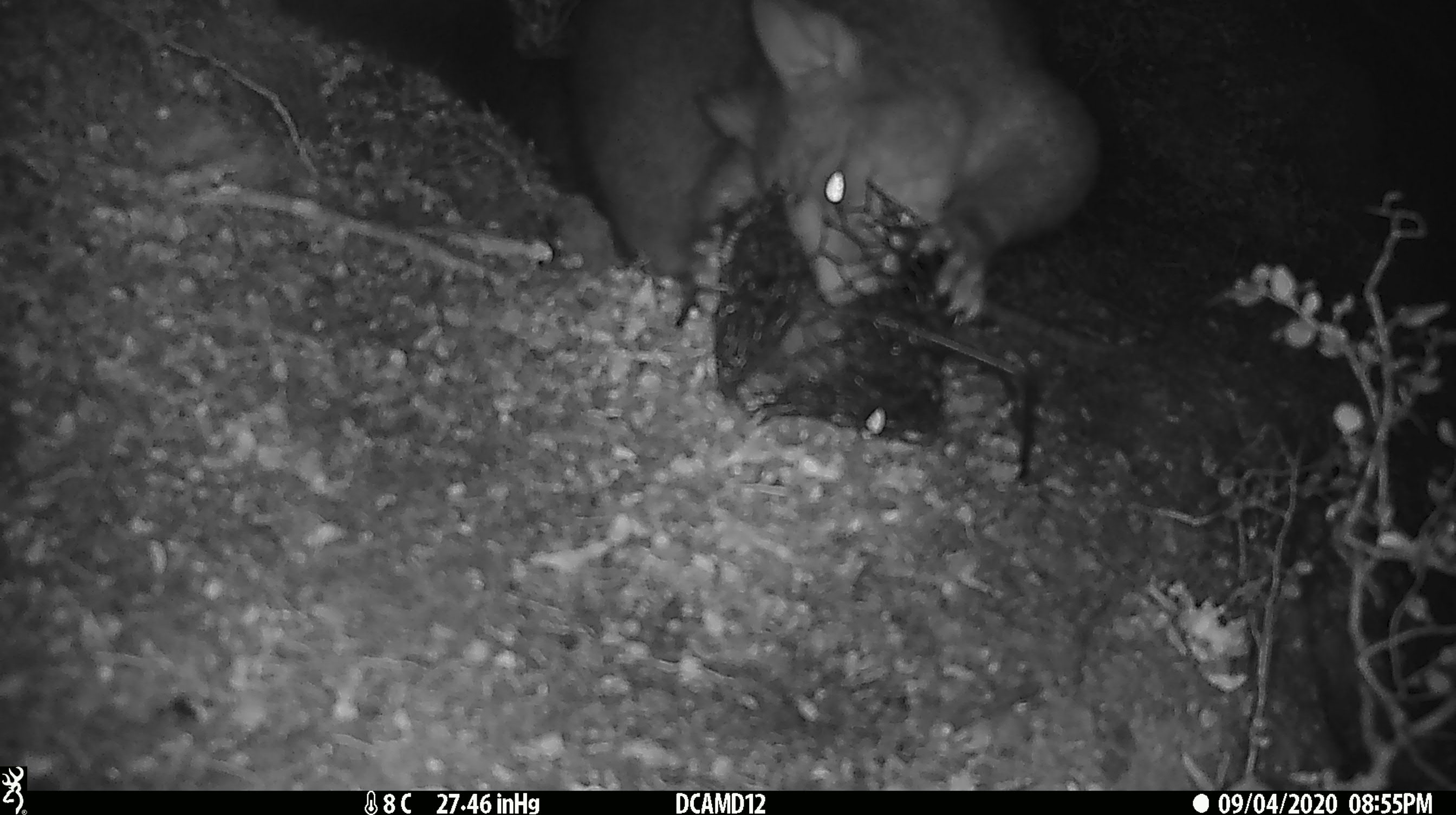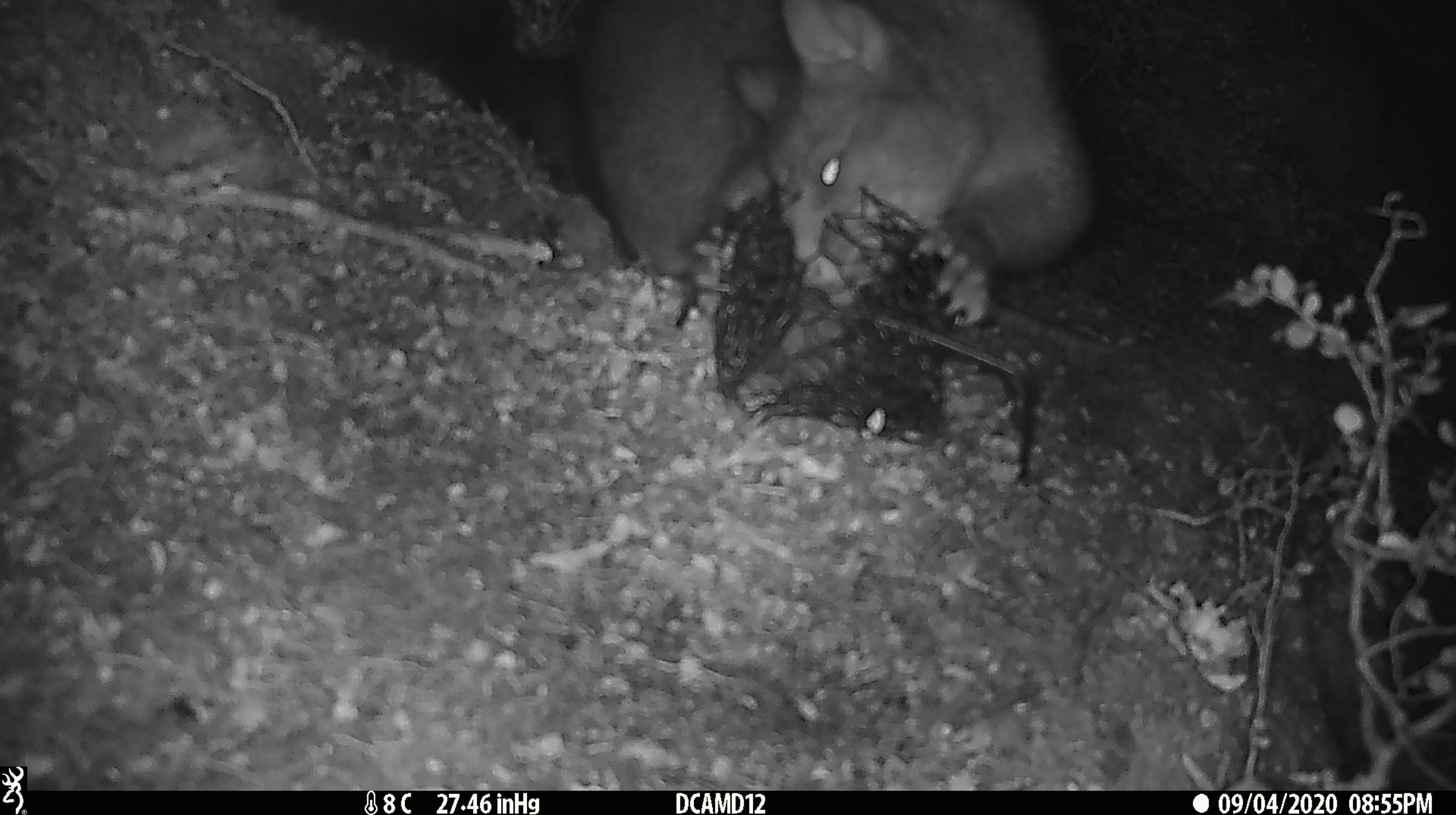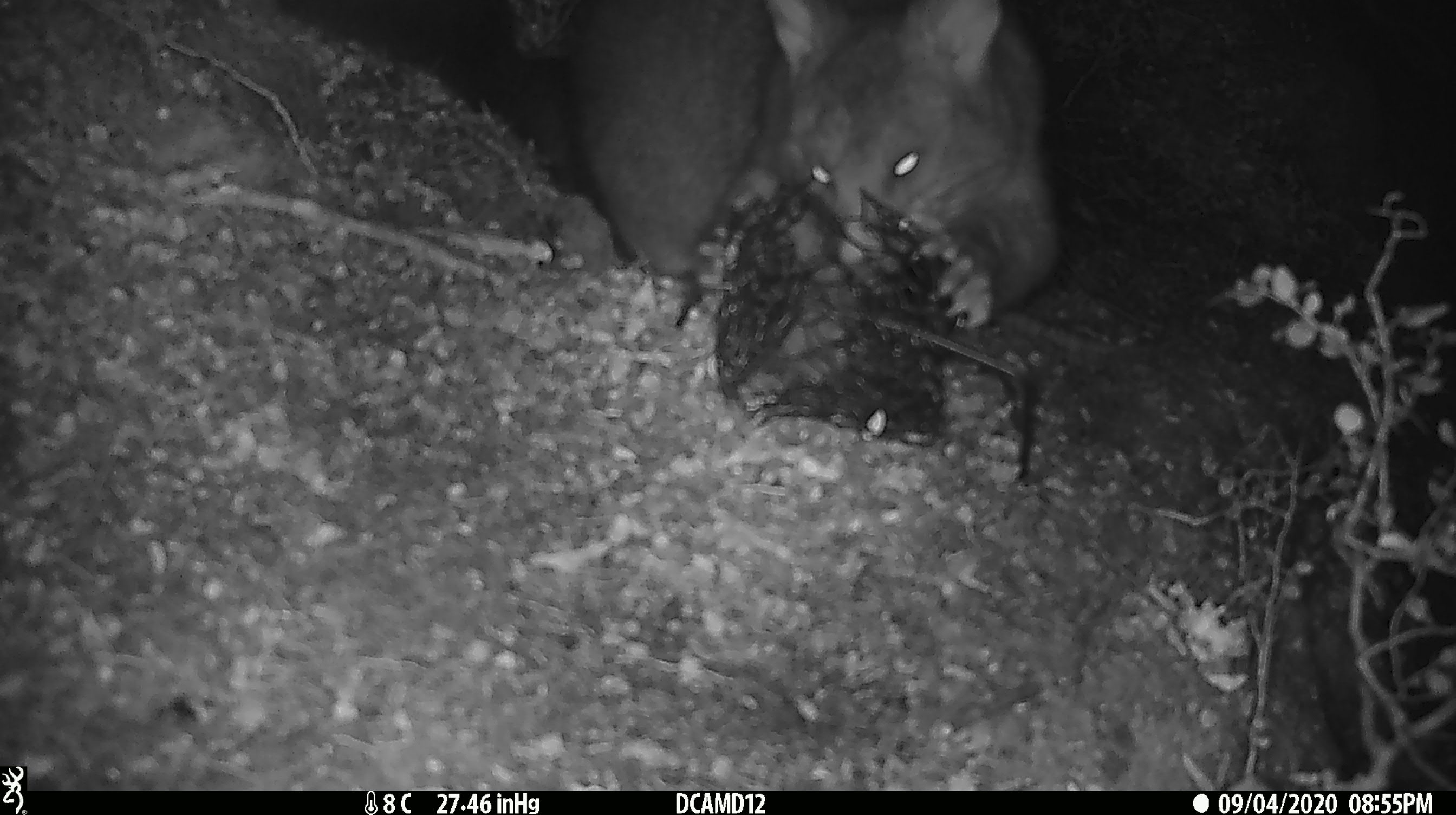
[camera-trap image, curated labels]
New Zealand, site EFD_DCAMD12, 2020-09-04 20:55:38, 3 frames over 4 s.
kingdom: Animalia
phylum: Chordata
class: Mammalia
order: Diprotodontia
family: Phalangeridae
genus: Trichosurus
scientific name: Trichosurus vulpecula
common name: common brushtail possum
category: possum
Possum (common brushtail possum) (Trichosurus vulpecula).